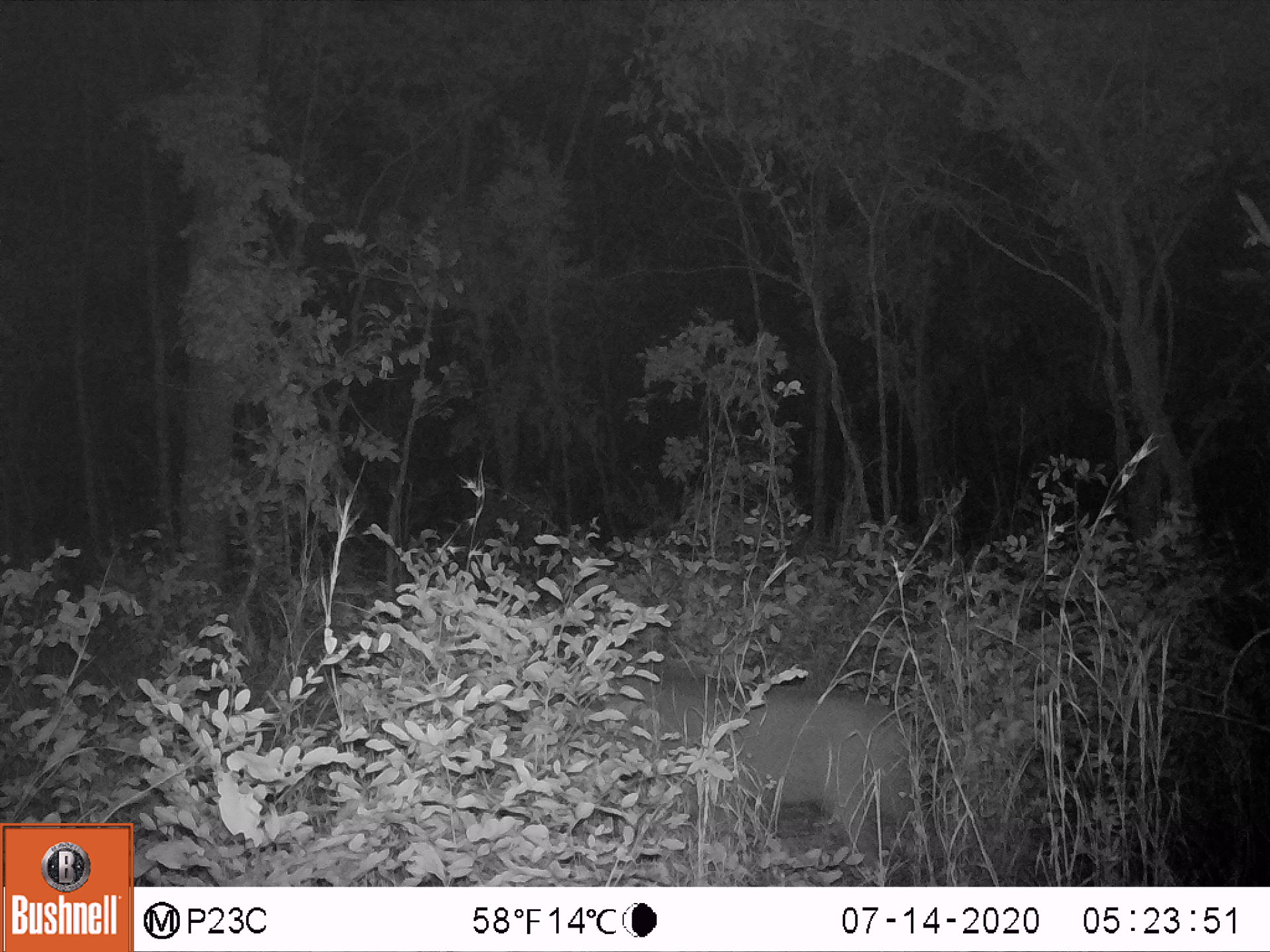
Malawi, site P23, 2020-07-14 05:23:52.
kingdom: Animalia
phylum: Chordata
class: Mammalia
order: Artiodactyla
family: Suidae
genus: Potamochoerus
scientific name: Potamochoerus larvatus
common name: bushpig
Bushpig (Potamochoerus larvatus), count 1.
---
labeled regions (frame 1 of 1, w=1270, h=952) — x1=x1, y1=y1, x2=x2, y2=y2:
bushpig: x1=574, y1=660, x2=926, y2=880